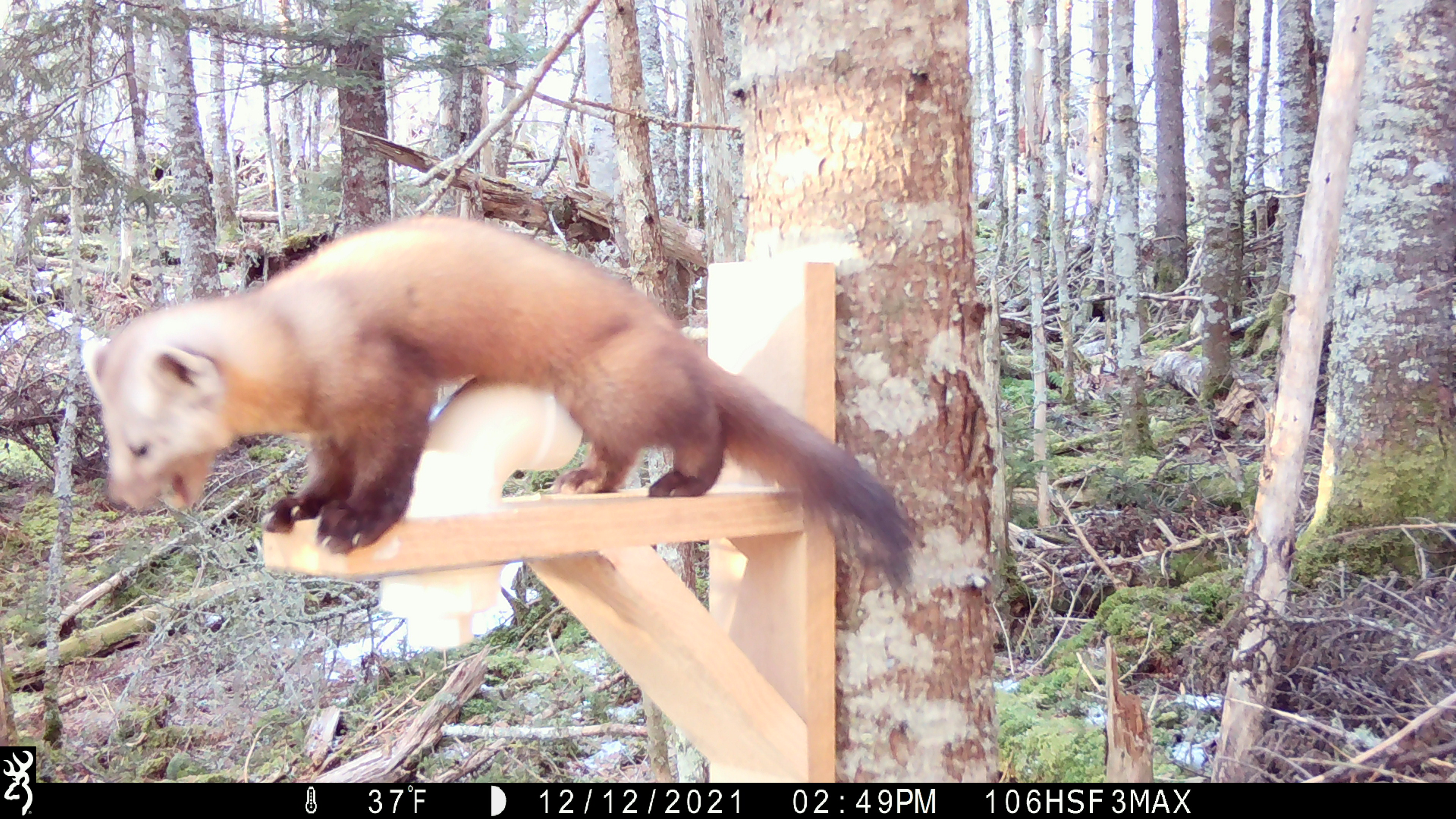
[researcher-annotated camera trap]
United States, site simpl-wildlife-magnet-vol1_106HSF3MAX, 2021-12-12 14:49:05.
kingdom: Animalia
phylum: Chordata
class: Mammalia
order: Carnivora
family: Mustelidae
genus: Martes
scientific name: Martes americana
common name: american marten